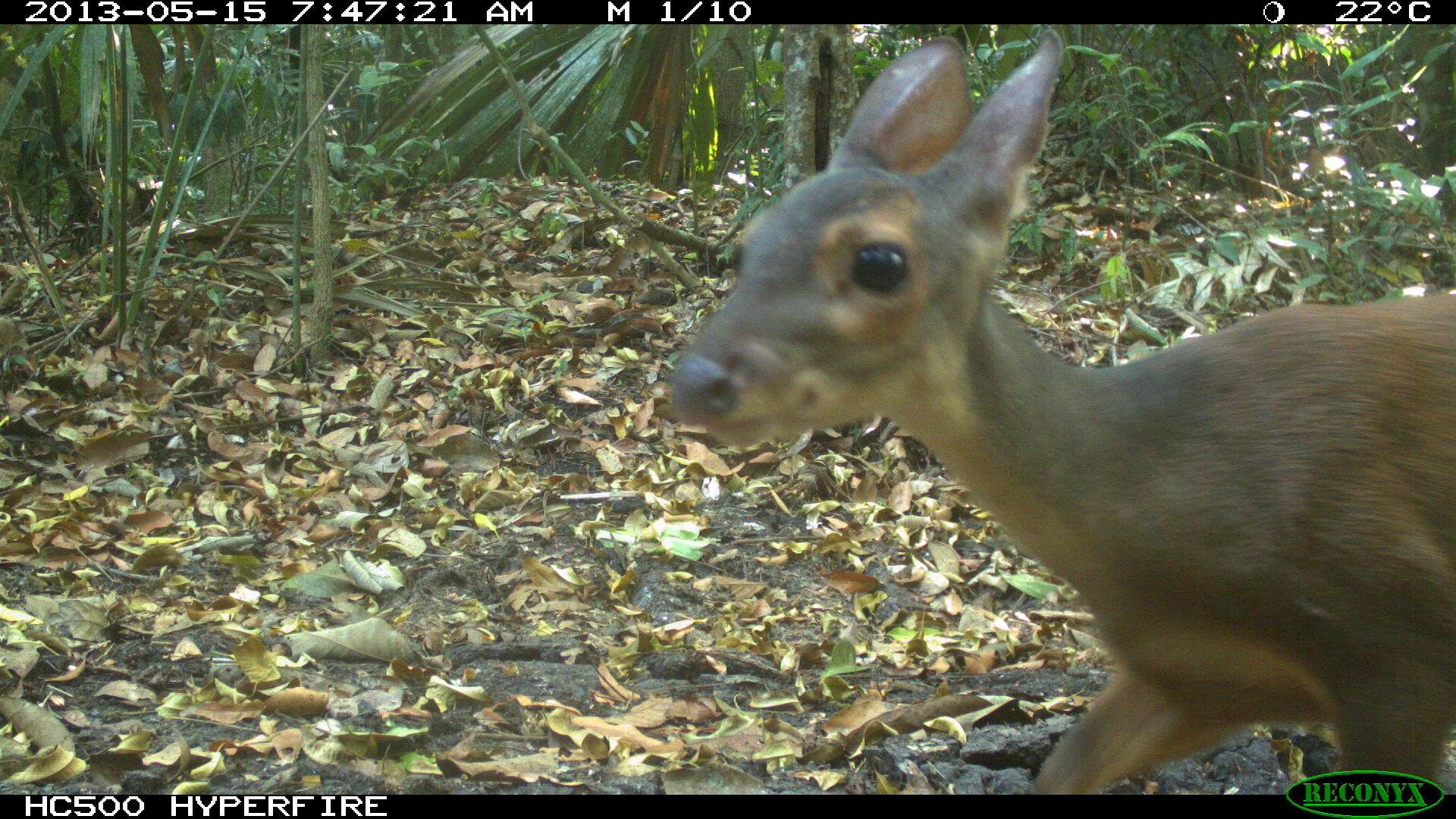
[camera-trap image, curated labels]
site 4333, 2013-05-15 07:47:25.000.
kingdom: Animalia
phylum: Chordata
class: Mammalia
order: Artiodactyla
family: Cervidae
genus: Mazama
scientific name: Mazama temama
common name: central american red brocket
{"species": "Mazama temama (central american red brocket)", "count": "1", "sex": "female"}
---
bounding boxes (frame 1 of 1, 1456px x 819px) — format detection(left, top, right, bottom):
mazama temama: detection(654, 18, 1456, 795)